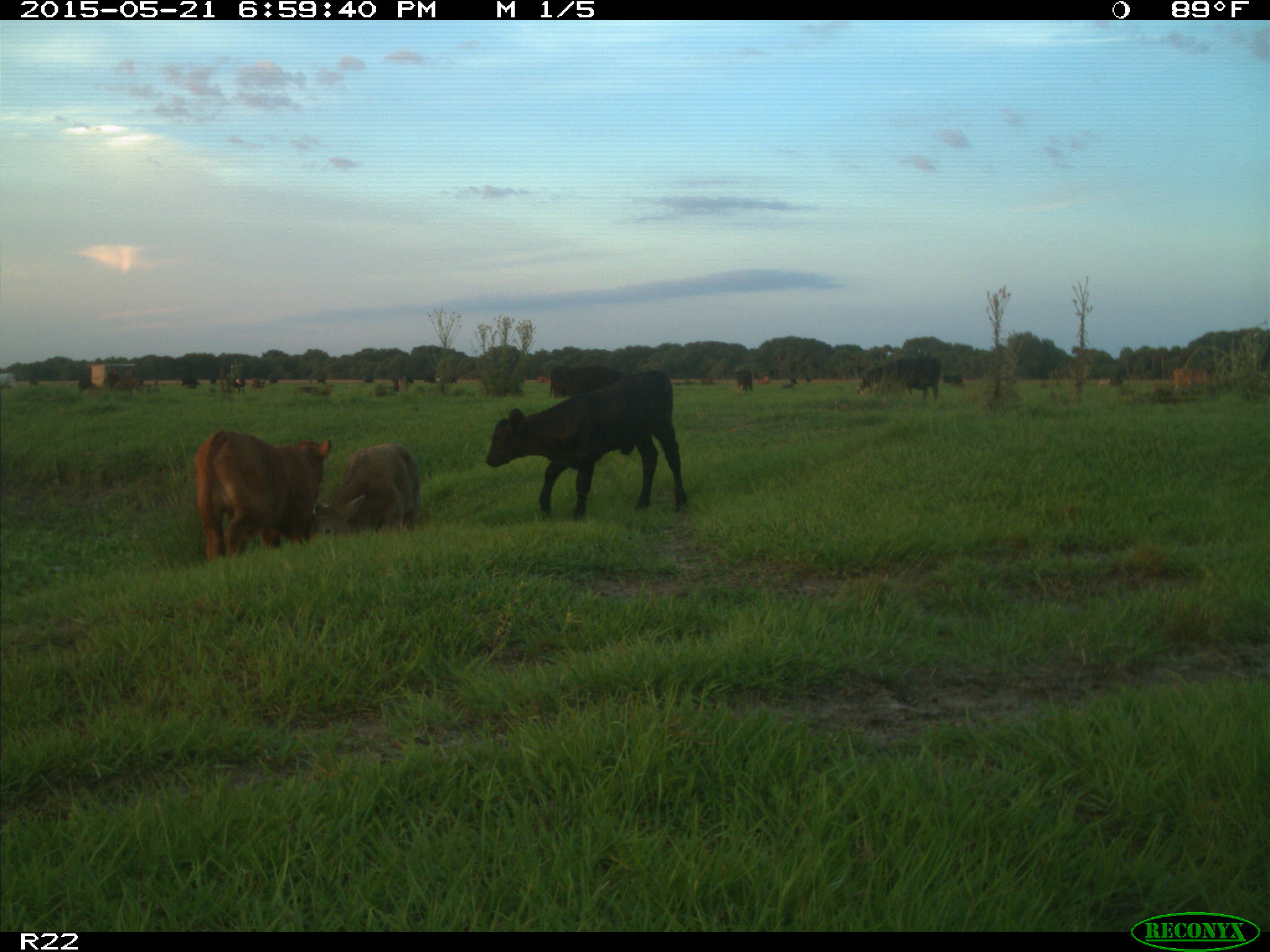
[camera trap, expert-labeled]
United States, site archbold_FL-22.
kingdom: Animalia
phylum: Chordata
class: Mammalia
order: Artiodactyla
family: Bovidae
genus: Bos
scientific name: Bos taurus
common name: domestic cow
Bos taurus (domestic cow).